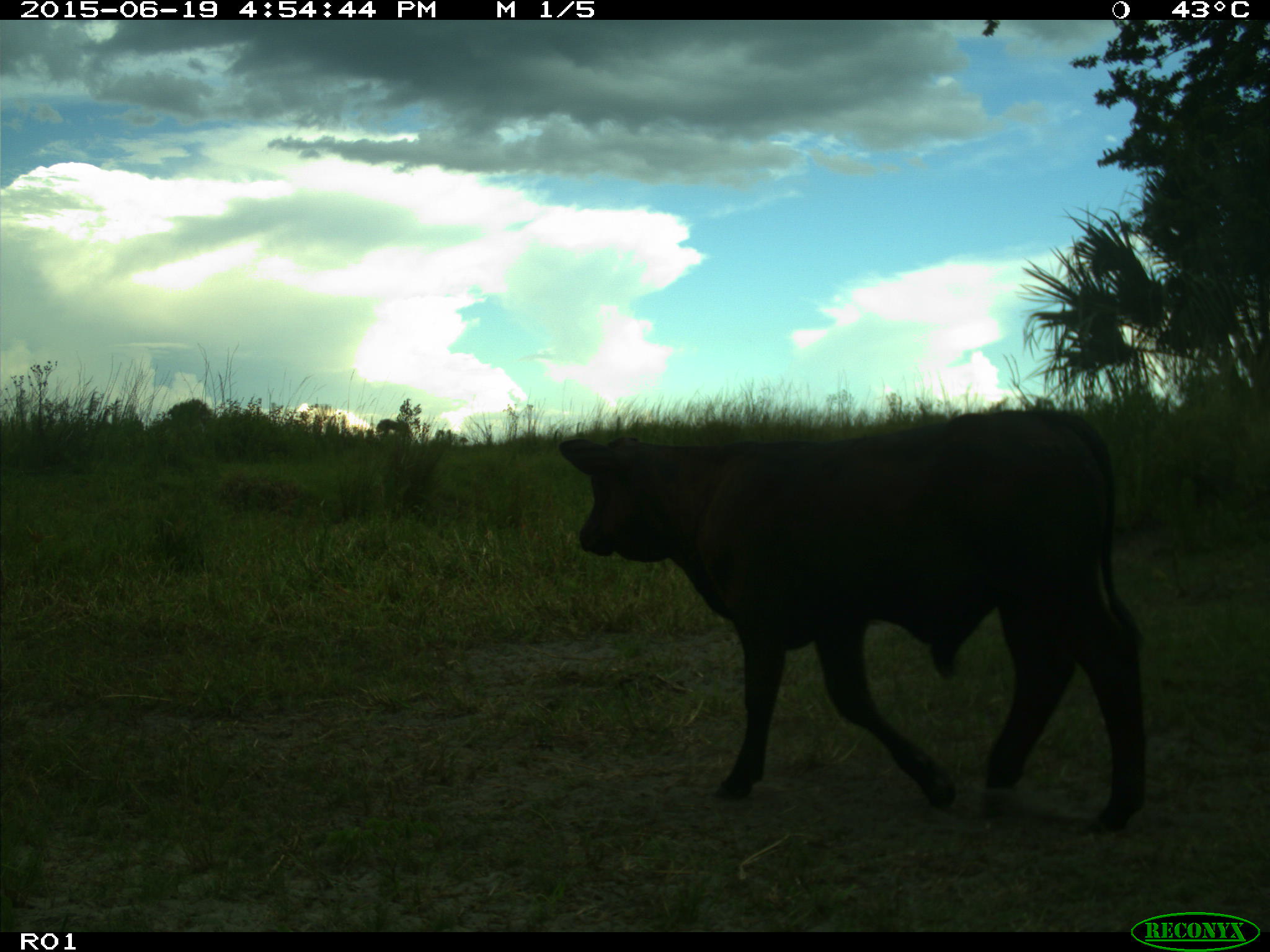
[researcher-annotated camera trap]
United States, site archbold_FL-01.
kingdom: Animalia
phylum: Chordata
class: Mammalia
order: Artiodactyla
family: Bovidae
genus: Bos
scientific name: Bos taurus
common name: domestic cow